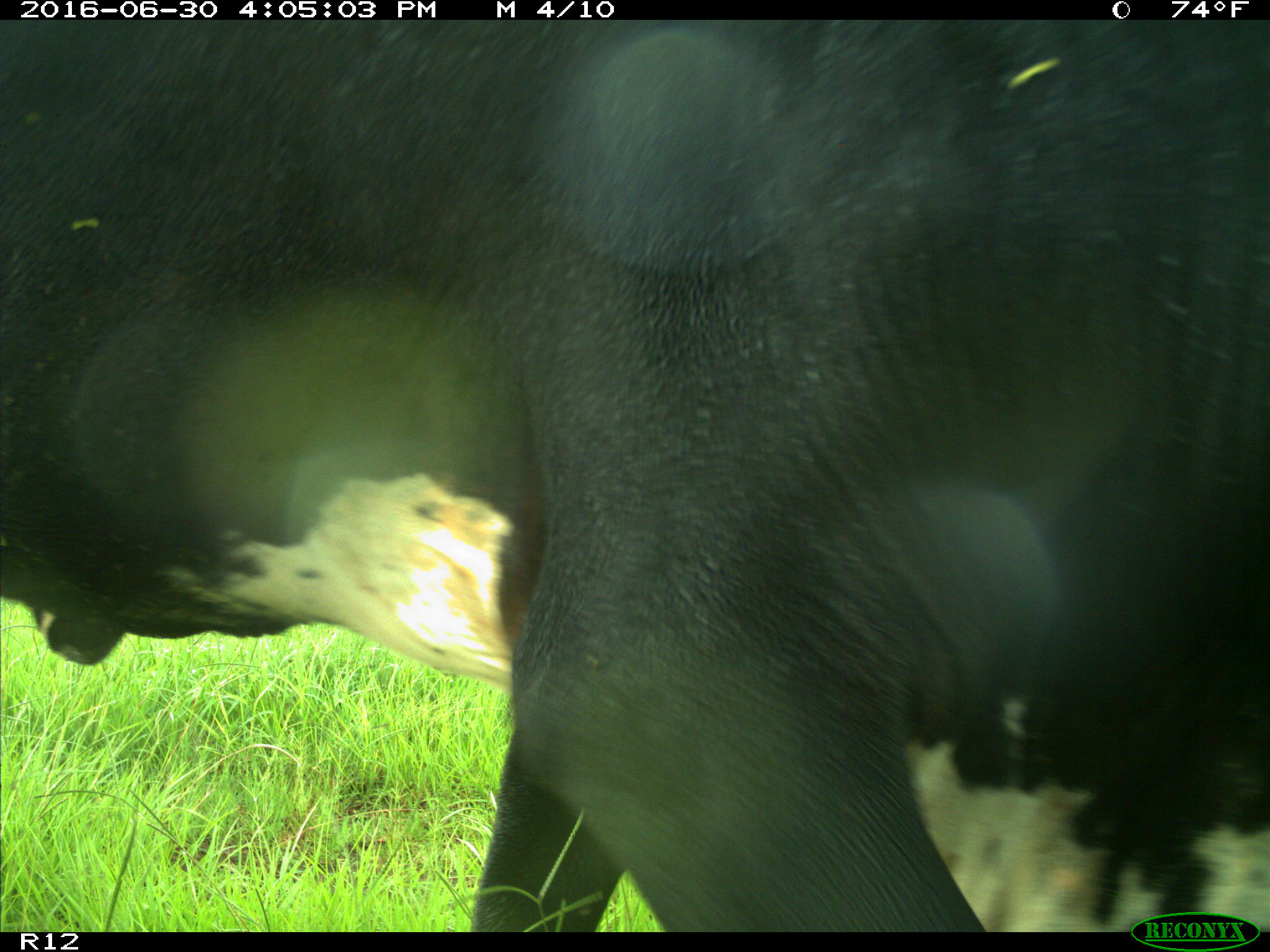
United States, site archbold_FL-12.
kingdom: Animalia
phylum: Chordata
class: Mammalia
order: Artiodactyla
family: Bovidae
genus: Bos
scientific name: Bos taurus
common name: domestic cow